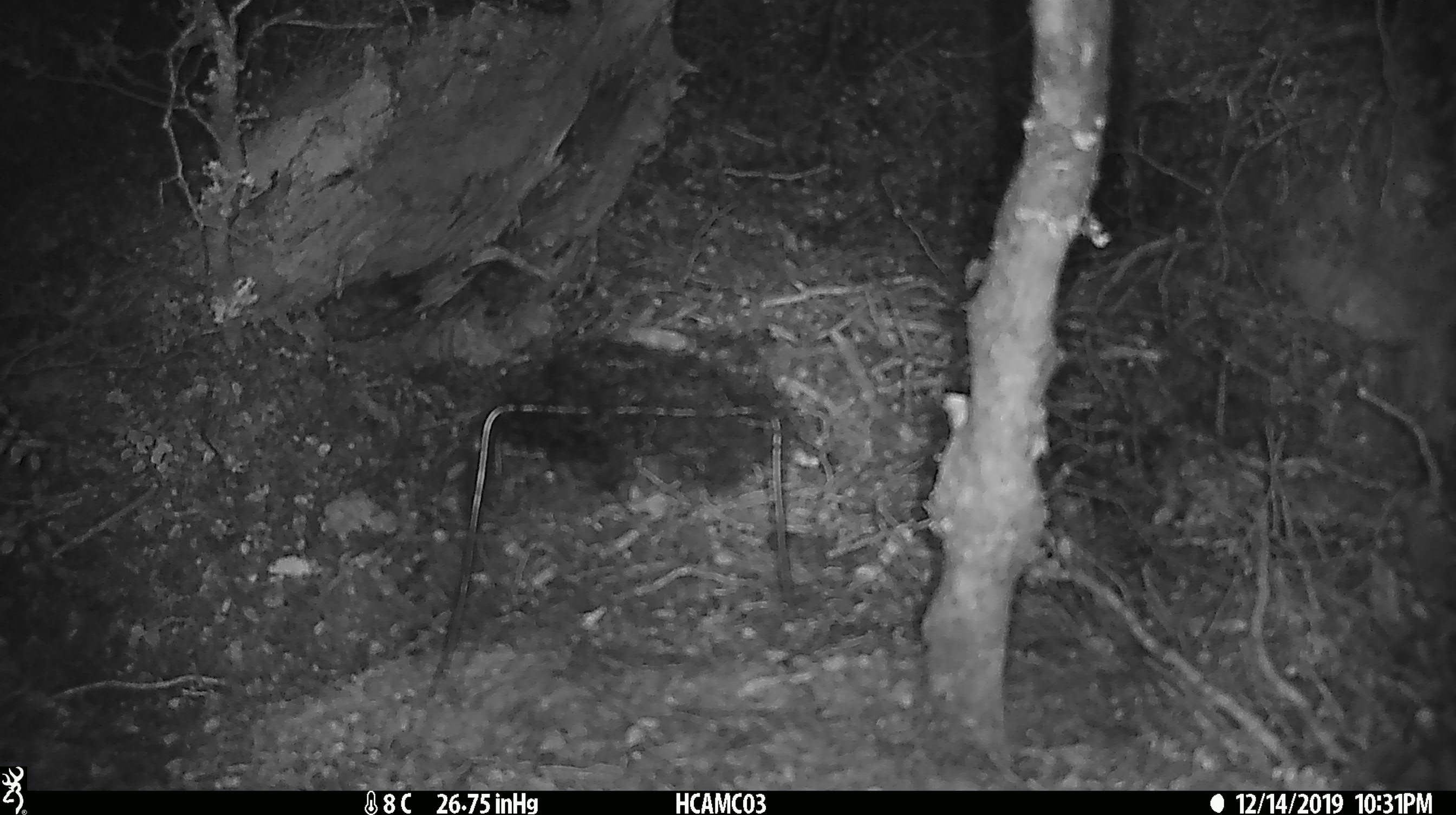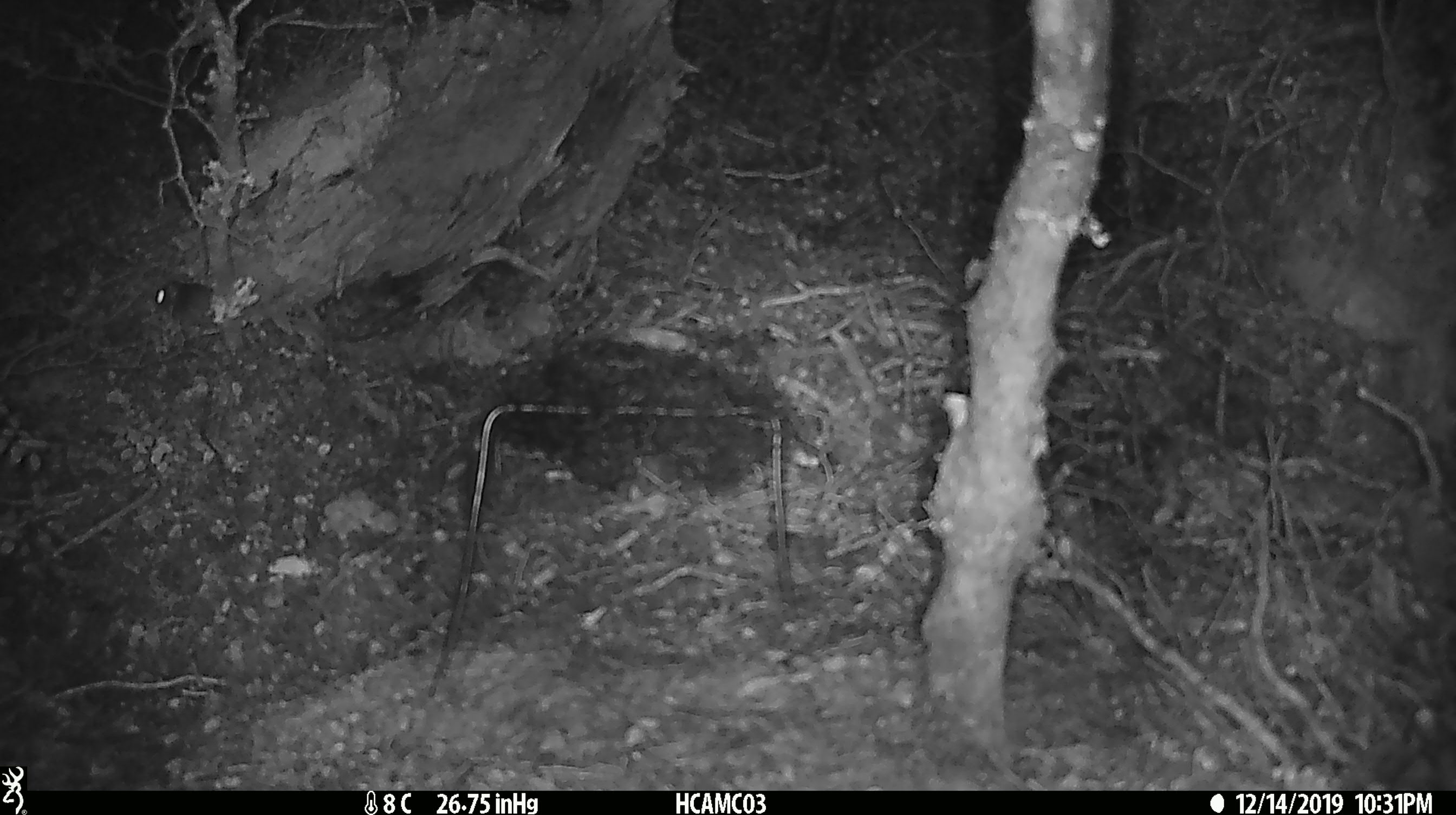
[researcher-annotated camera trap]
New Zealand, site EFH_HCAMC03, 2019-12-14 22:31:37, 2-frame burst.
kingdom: Animalia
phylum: Chordata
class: Mammalia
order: Rodentia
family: Muridae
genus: Mus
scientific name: Mus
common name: mouse